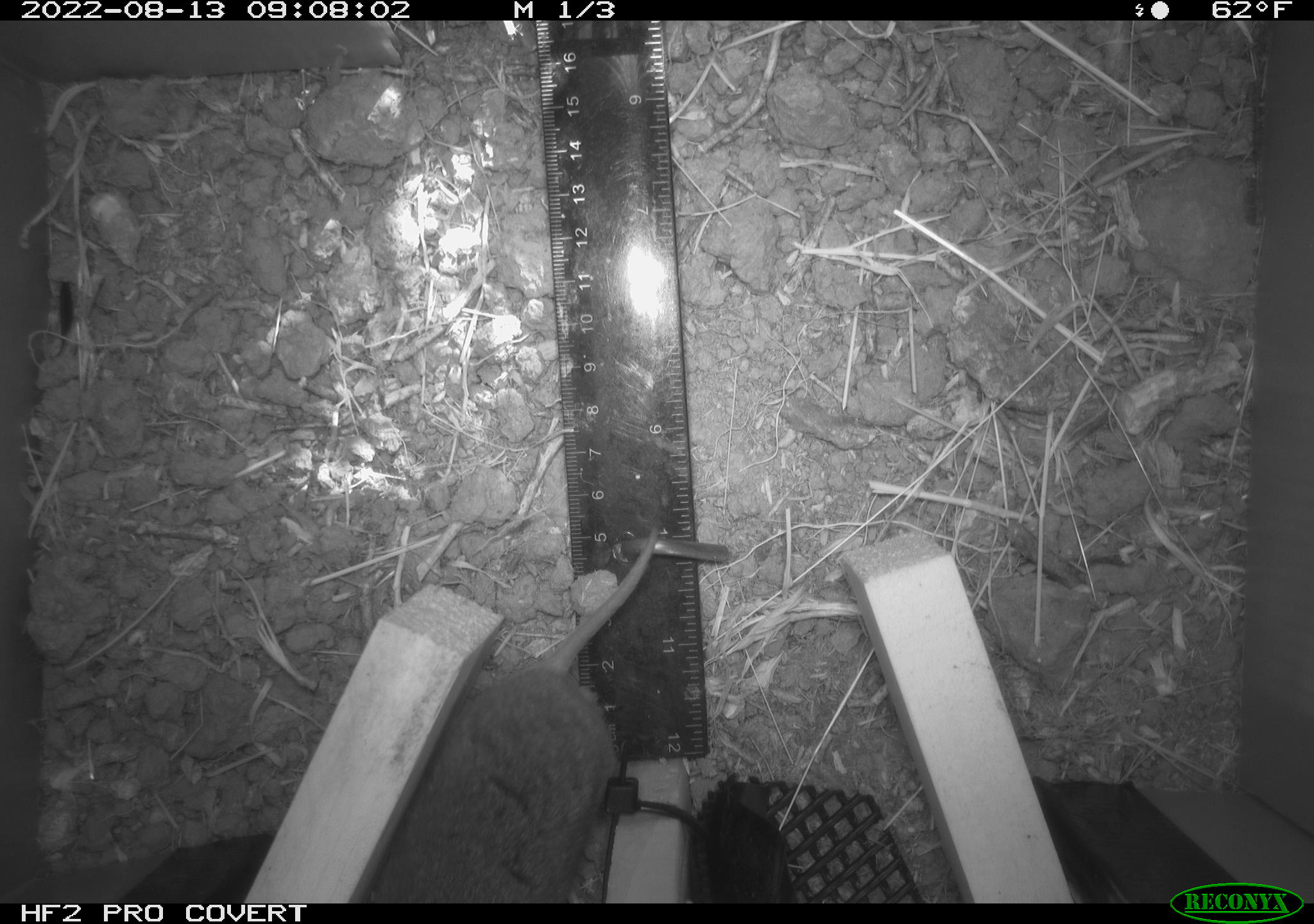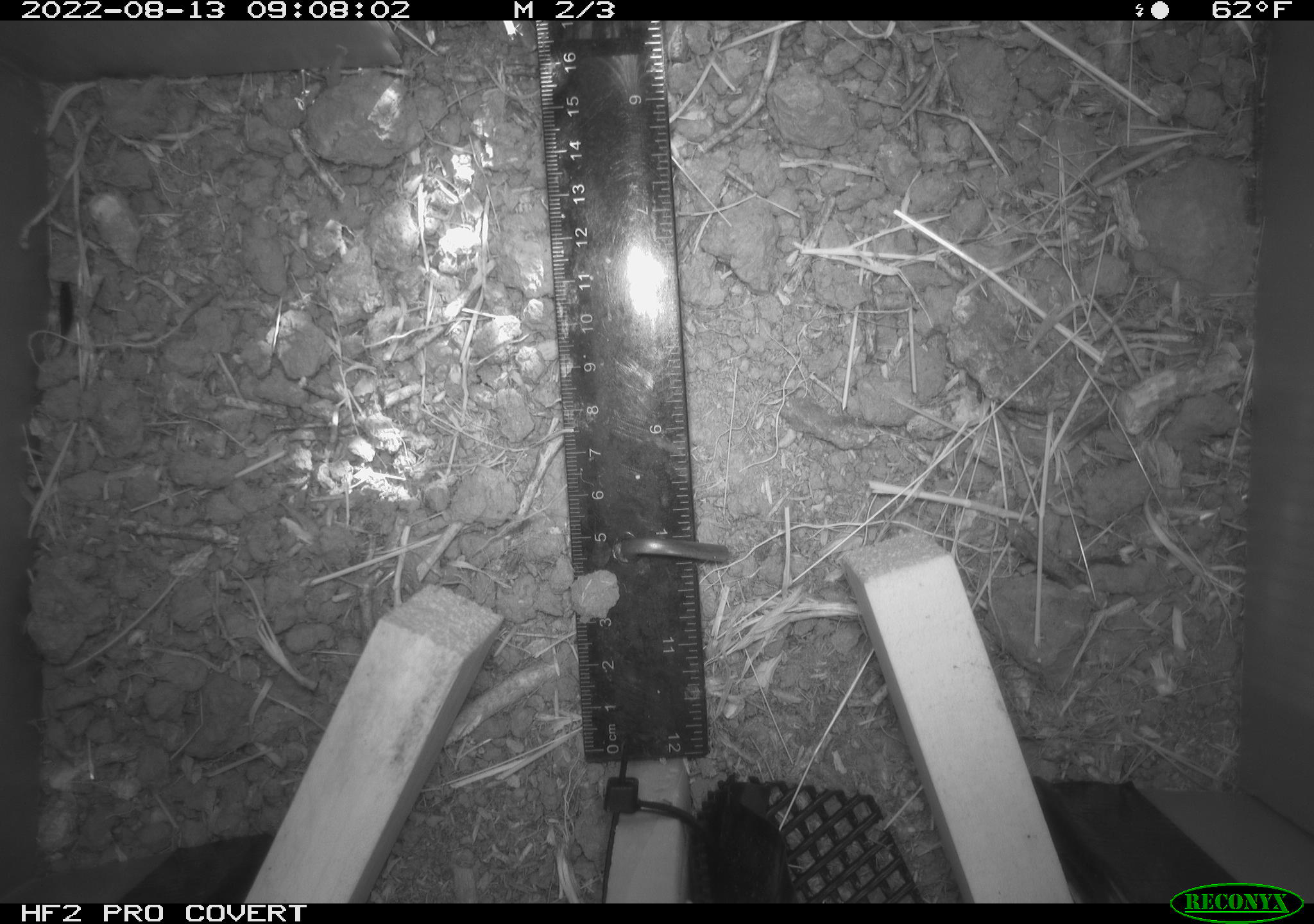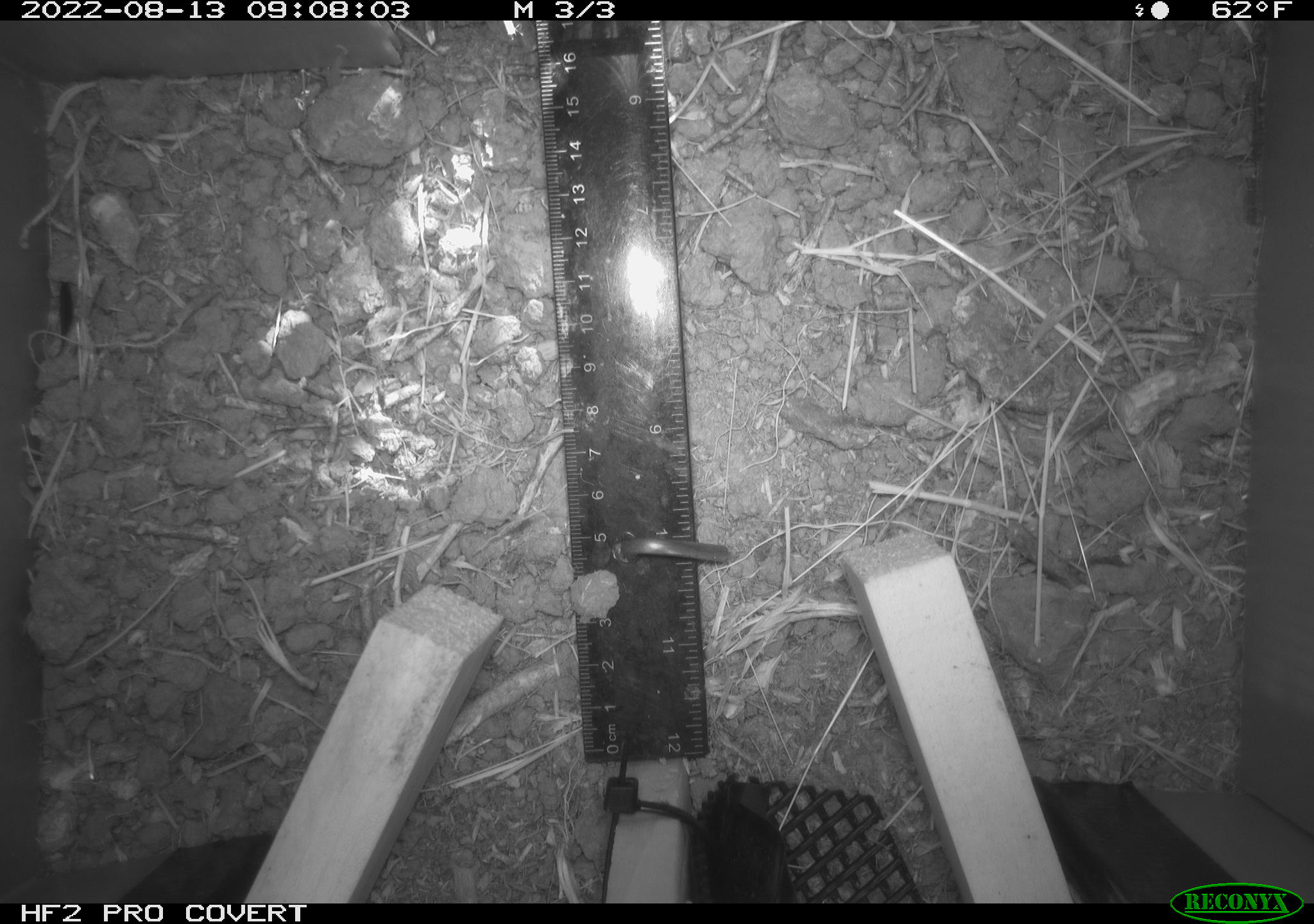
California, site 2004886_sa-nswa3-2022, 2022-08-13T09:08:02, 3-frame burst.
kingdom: Animalia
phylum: Chordata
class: Mammalia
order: Rodentia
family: Cricetidae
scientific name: Cricetidae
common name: hamsters, voles, lemmings, and allies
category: cricetidae family